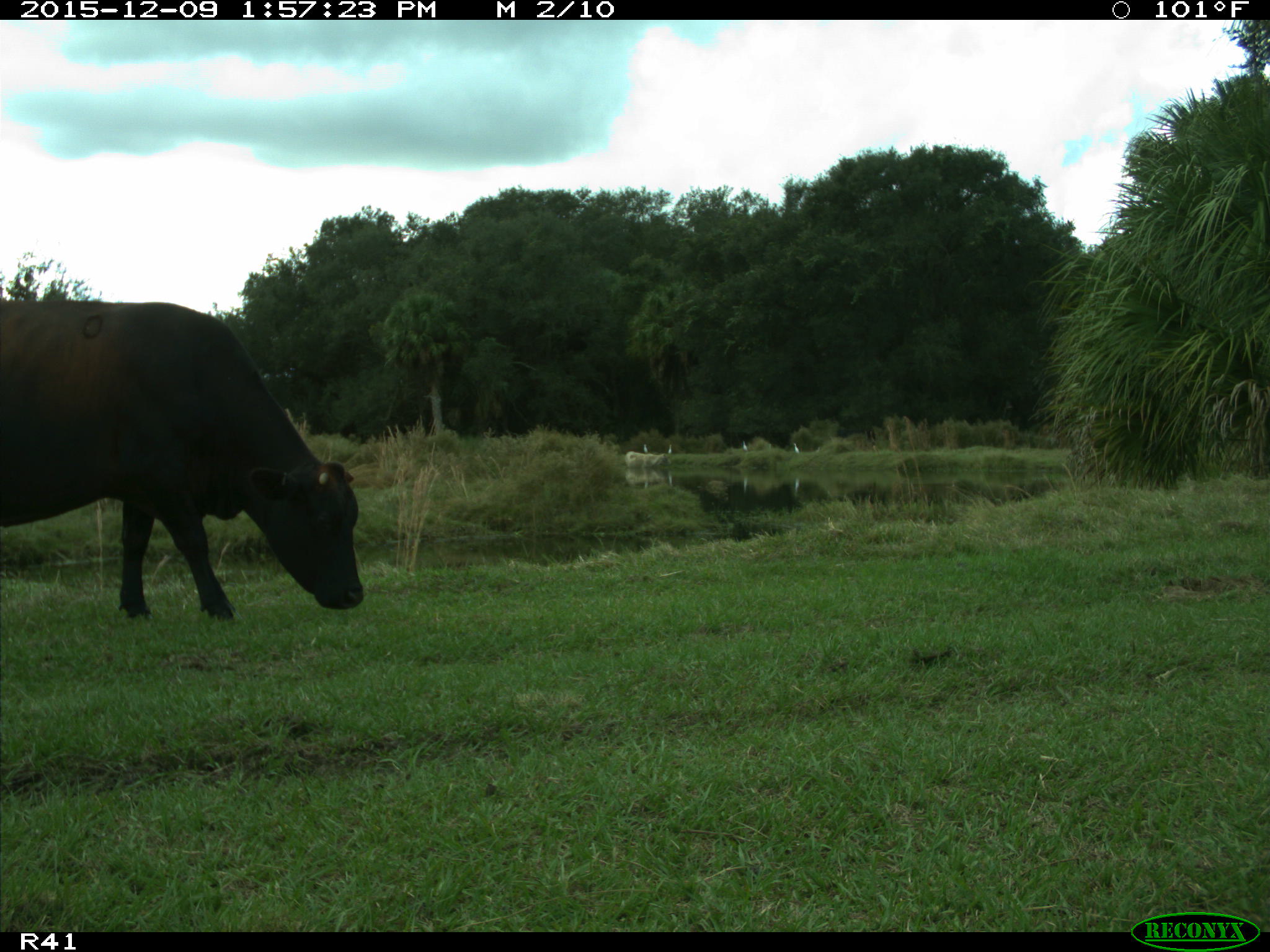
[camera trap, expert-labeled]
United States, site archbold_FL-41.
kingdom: Animalia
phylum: Chordata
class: Mammalia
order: Artiodactyla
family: Bovidae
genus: Bos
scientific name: Bos taurus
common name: domestic cow